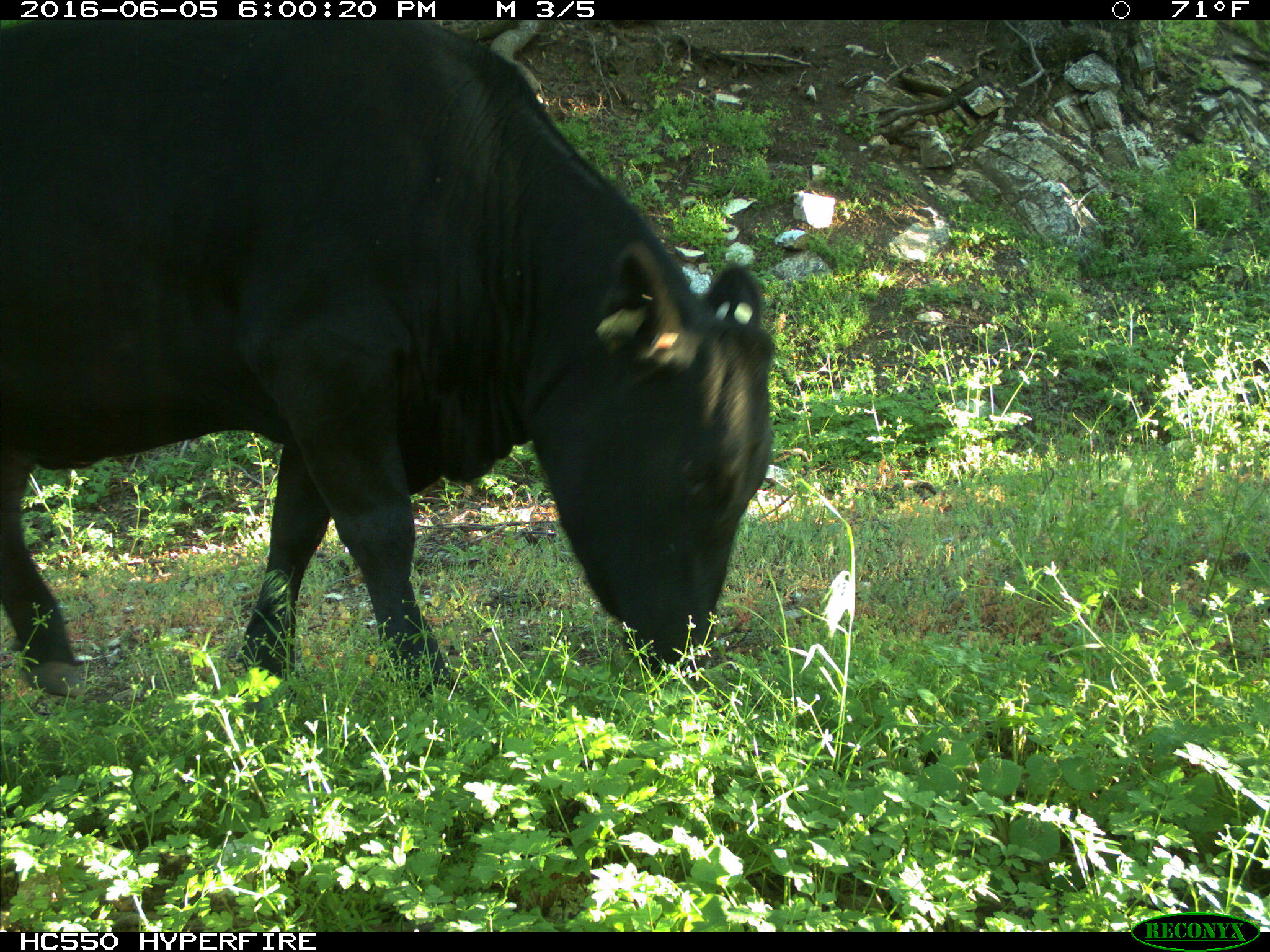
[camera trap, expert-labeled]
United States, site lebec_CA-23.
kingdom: Animalia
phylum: Chordata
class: Mammalia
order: Artiodactyla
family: Bovidae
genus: Bos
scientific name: Bos taurus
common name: domestic cow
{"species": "Bos taurus (domestic cow)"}